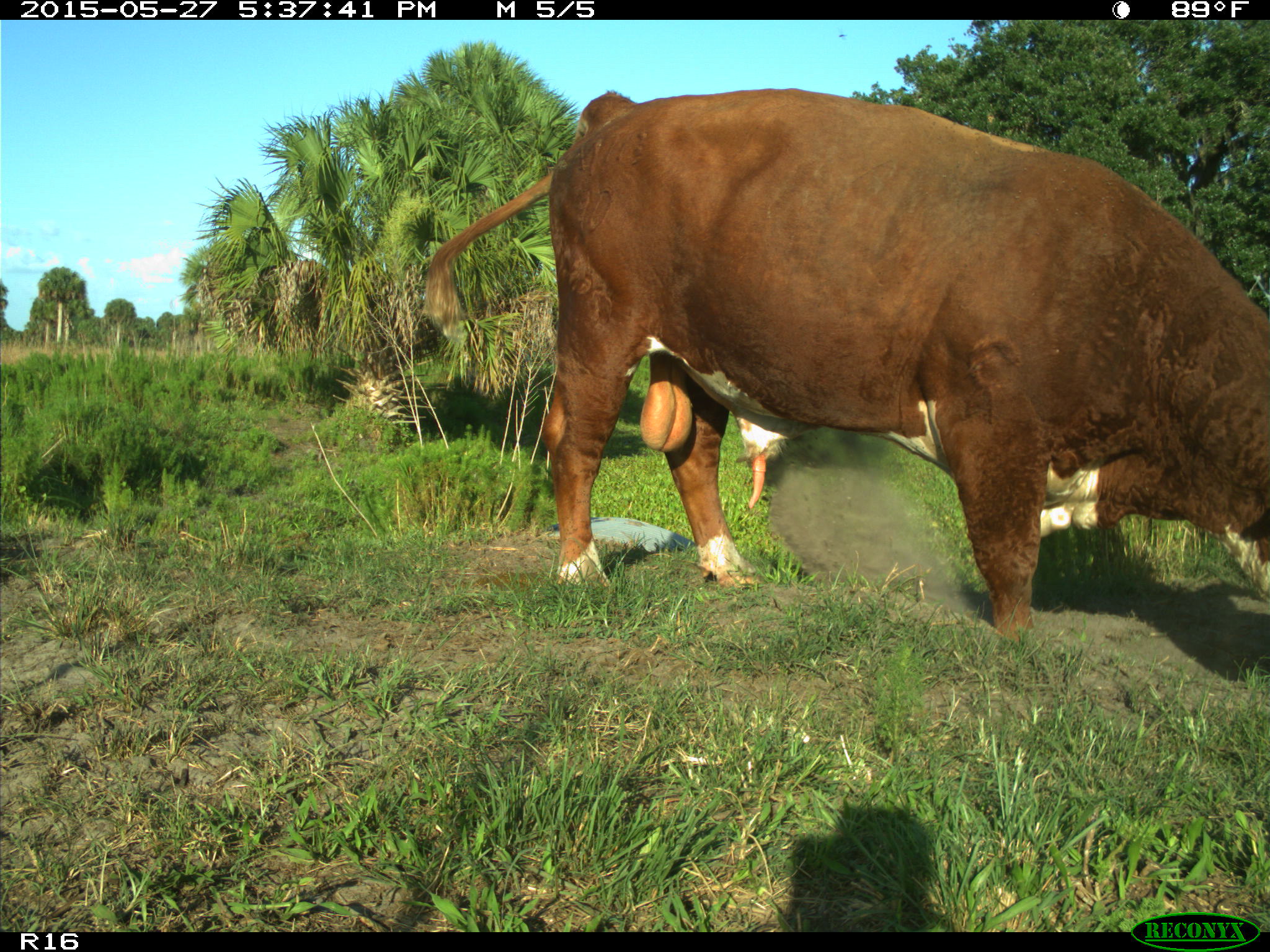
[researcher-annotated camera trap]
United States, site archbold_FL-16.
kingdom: Animalia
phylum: Chordata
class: Mammalia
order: Artiodactyla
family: Bovidae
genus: Bos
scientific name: Bos taurus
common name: domestic cow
Bos taurus (domestic cow).